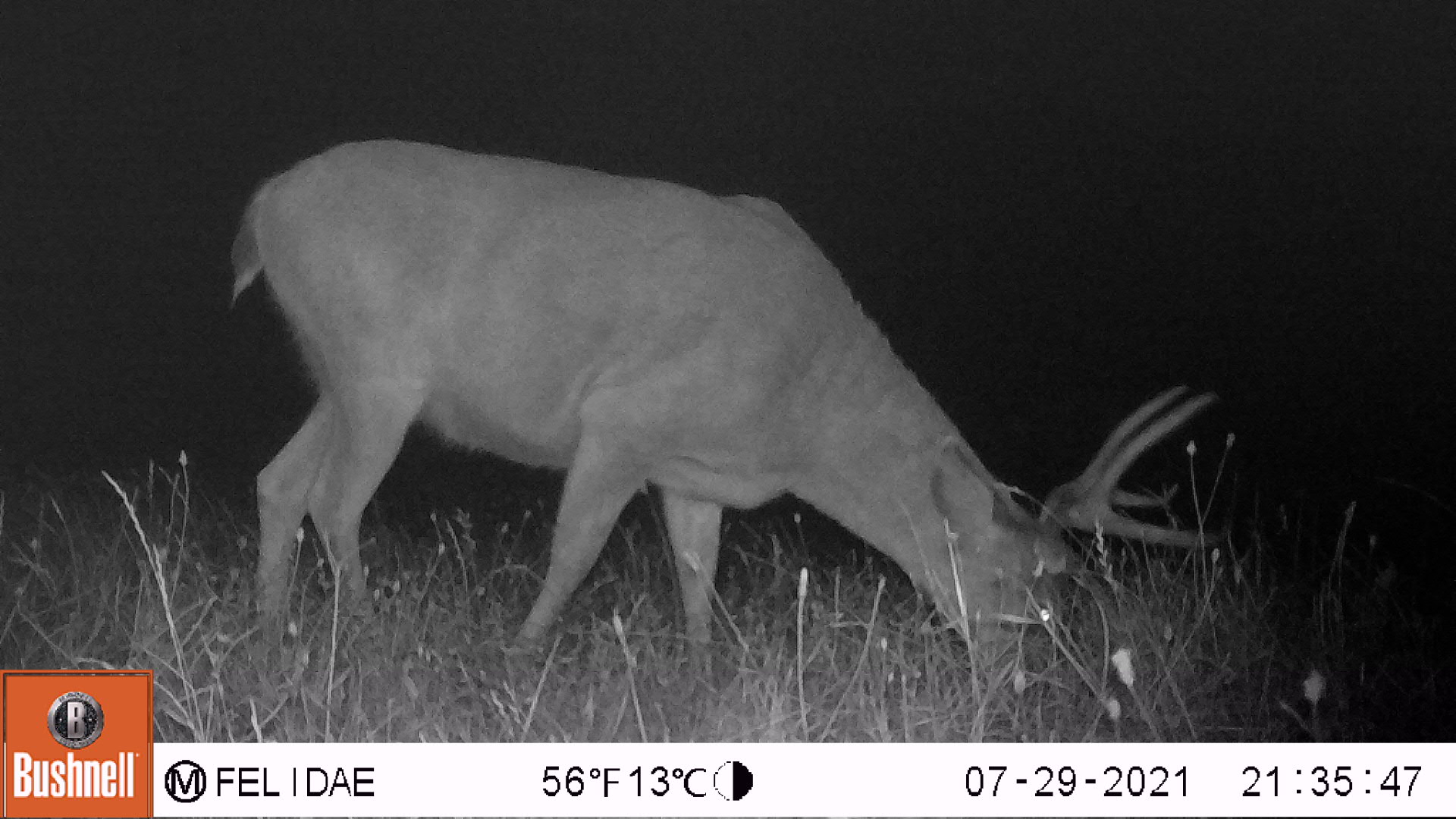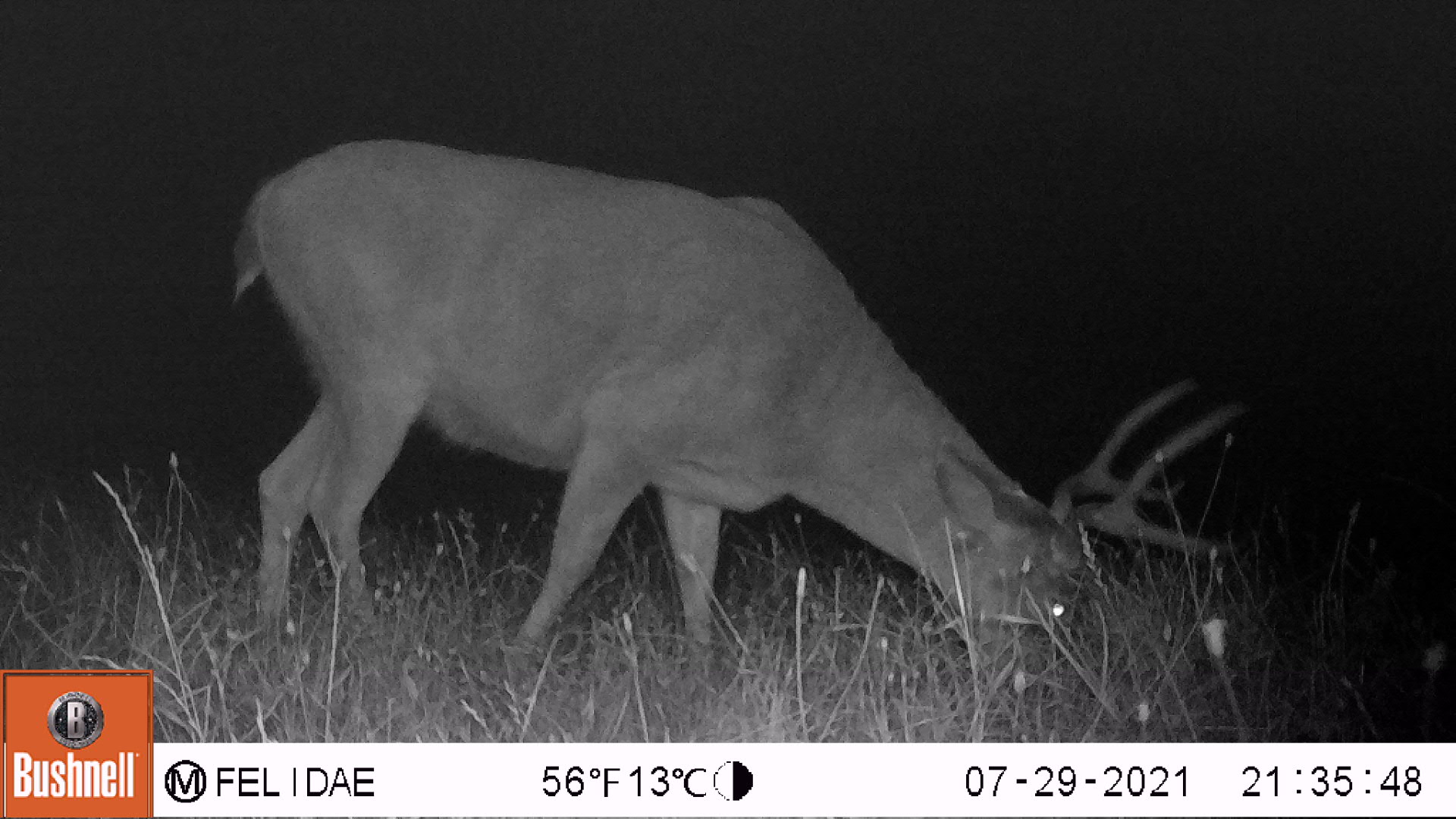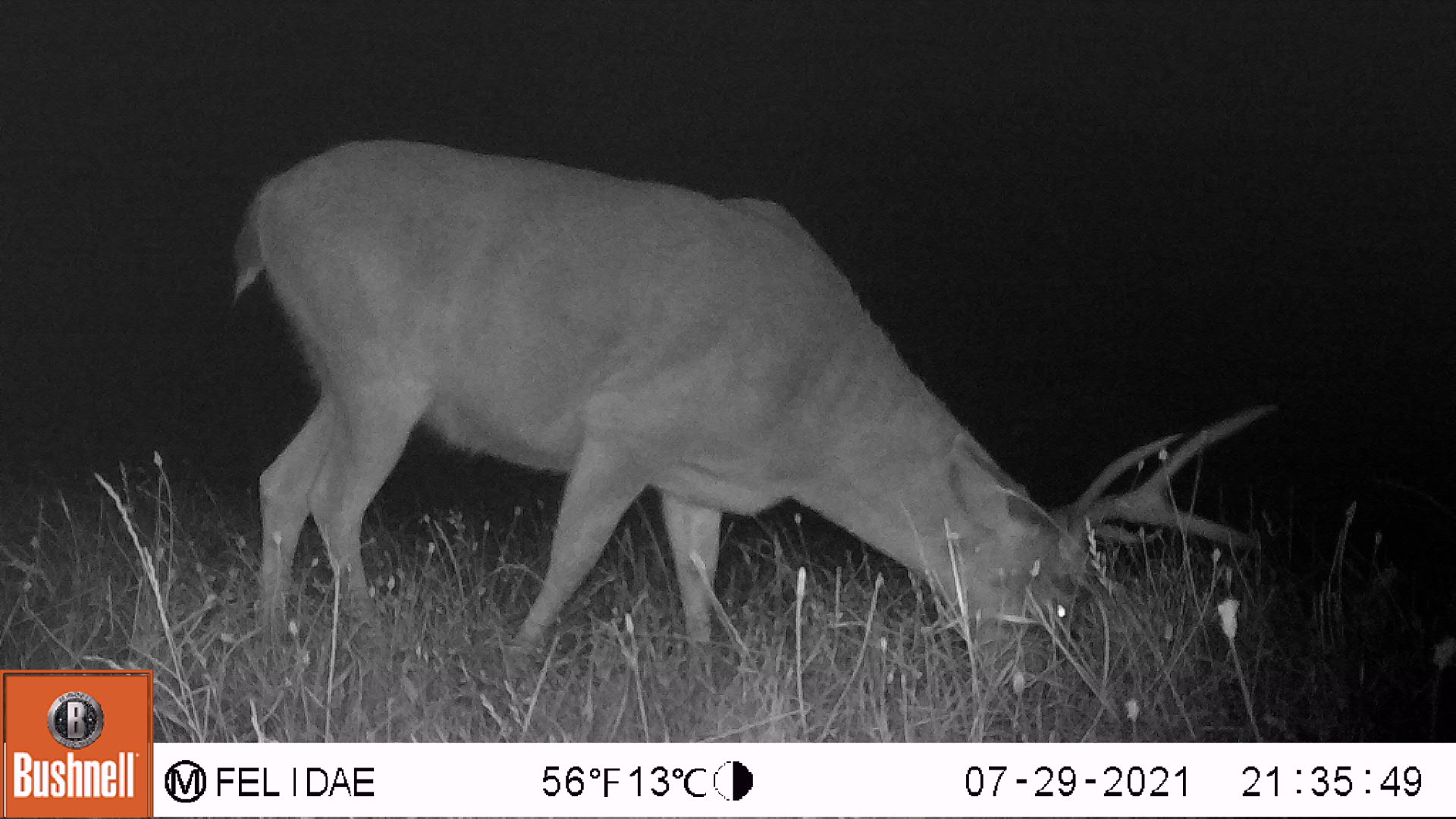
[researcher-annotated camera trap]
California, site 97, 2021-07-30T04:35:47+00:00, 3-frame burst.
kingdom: Animalia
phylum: Chordata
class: Mammalia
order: Artiodactyla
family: Cervidae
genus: Odocoileus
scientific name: Odocoileus hemionus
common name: mule deer